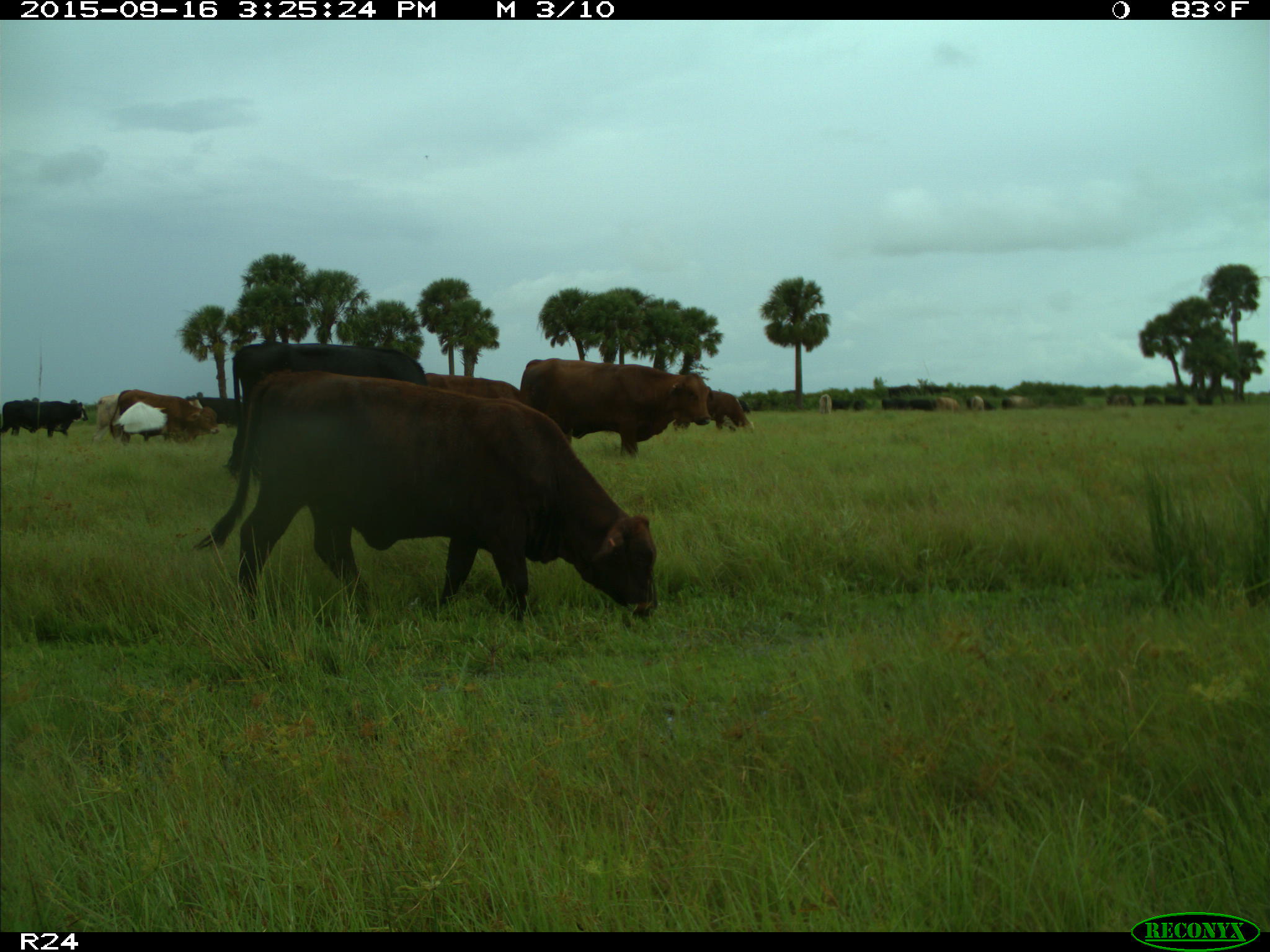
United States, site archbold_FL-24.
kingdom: Animalia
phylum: Chordata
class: Mammalia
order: Artiodactyla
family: Bovidae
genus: Bos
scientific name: Bos taurus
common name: domestic cow